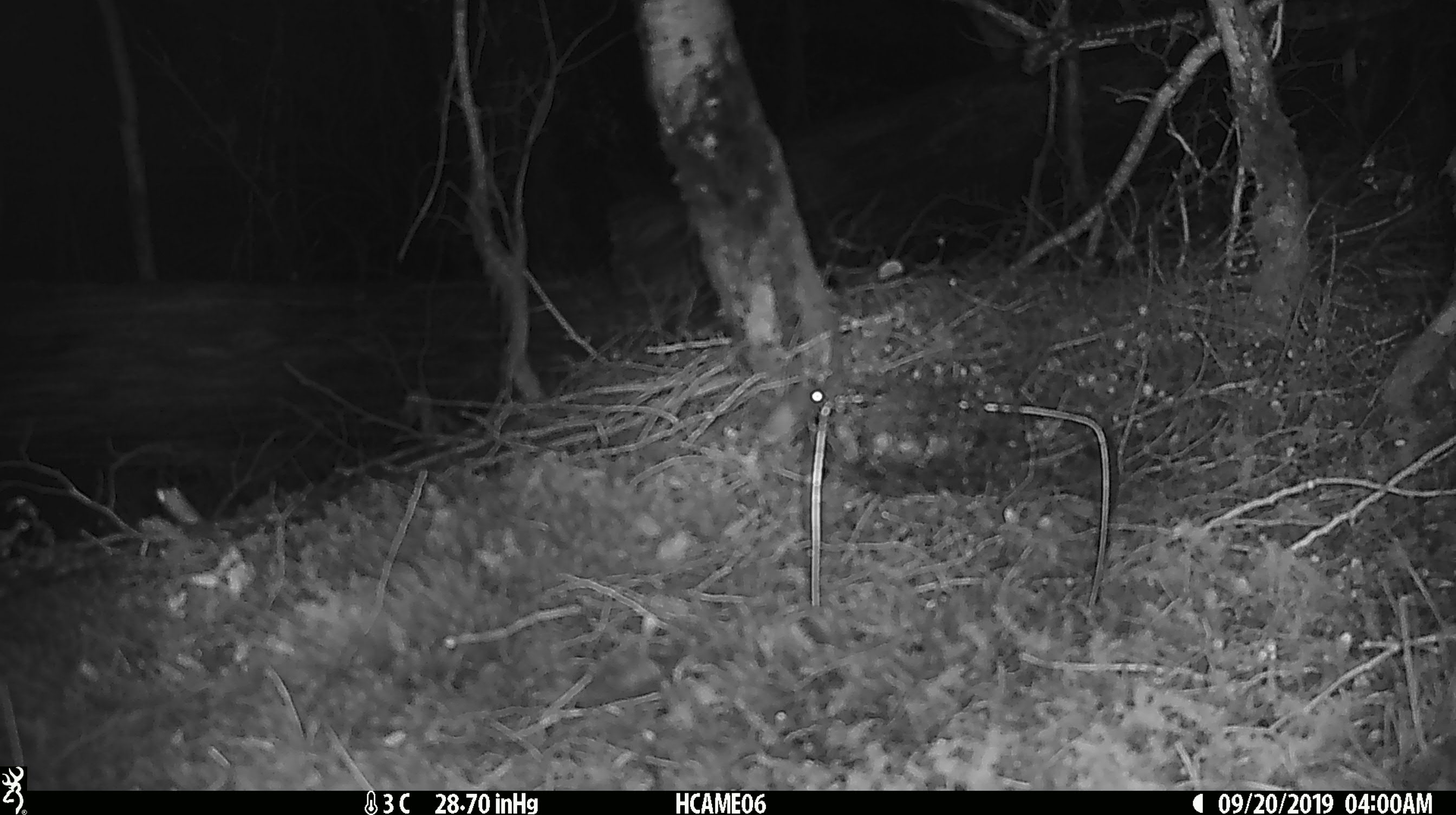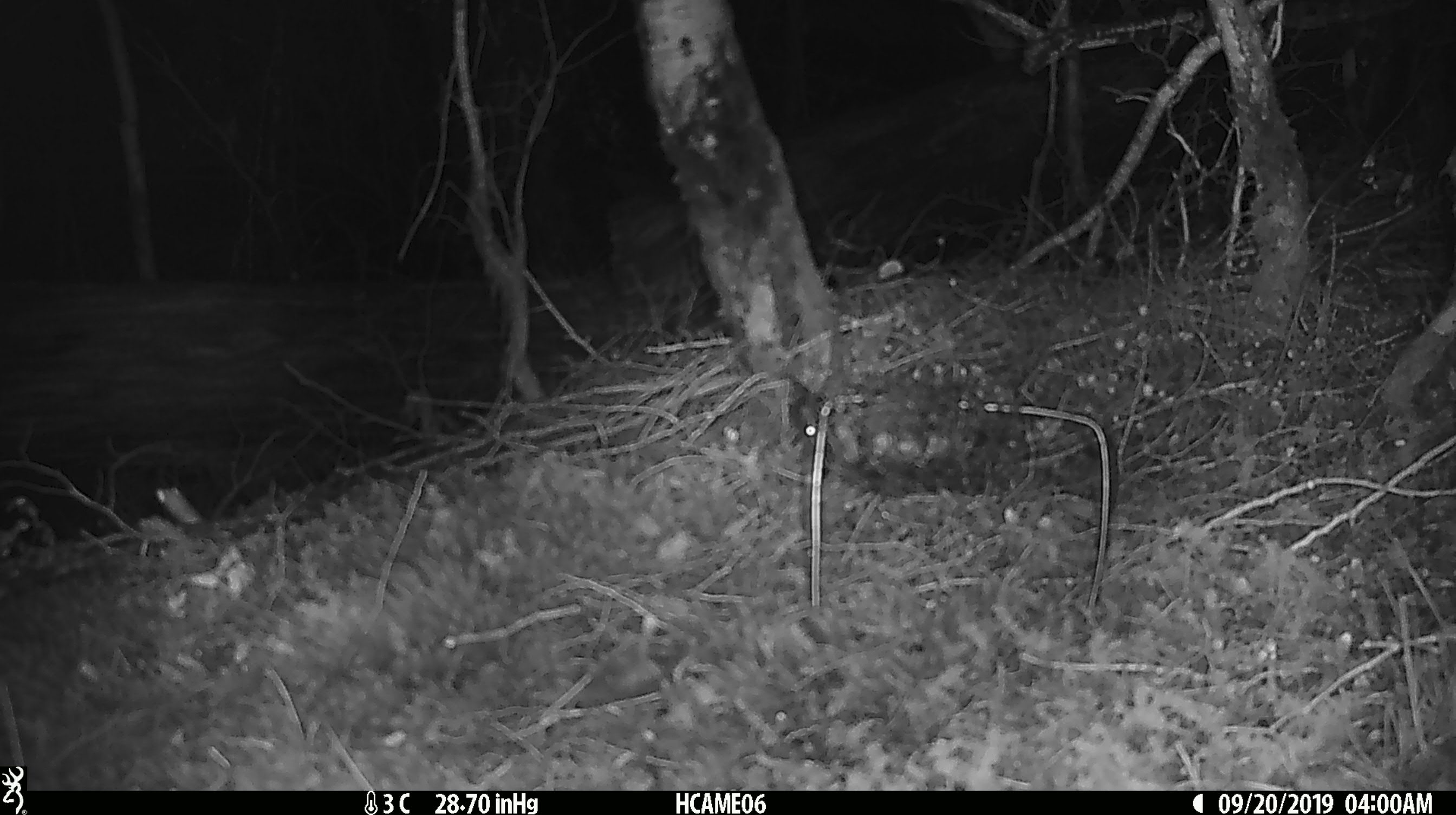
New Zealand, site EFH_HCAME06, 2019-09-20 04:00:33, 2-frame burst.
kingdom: Animalia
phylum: Chordata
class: Mammalia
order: Rodentia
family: Muridae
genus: Mus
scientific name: Mus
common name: mouse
Mouse (Mus).